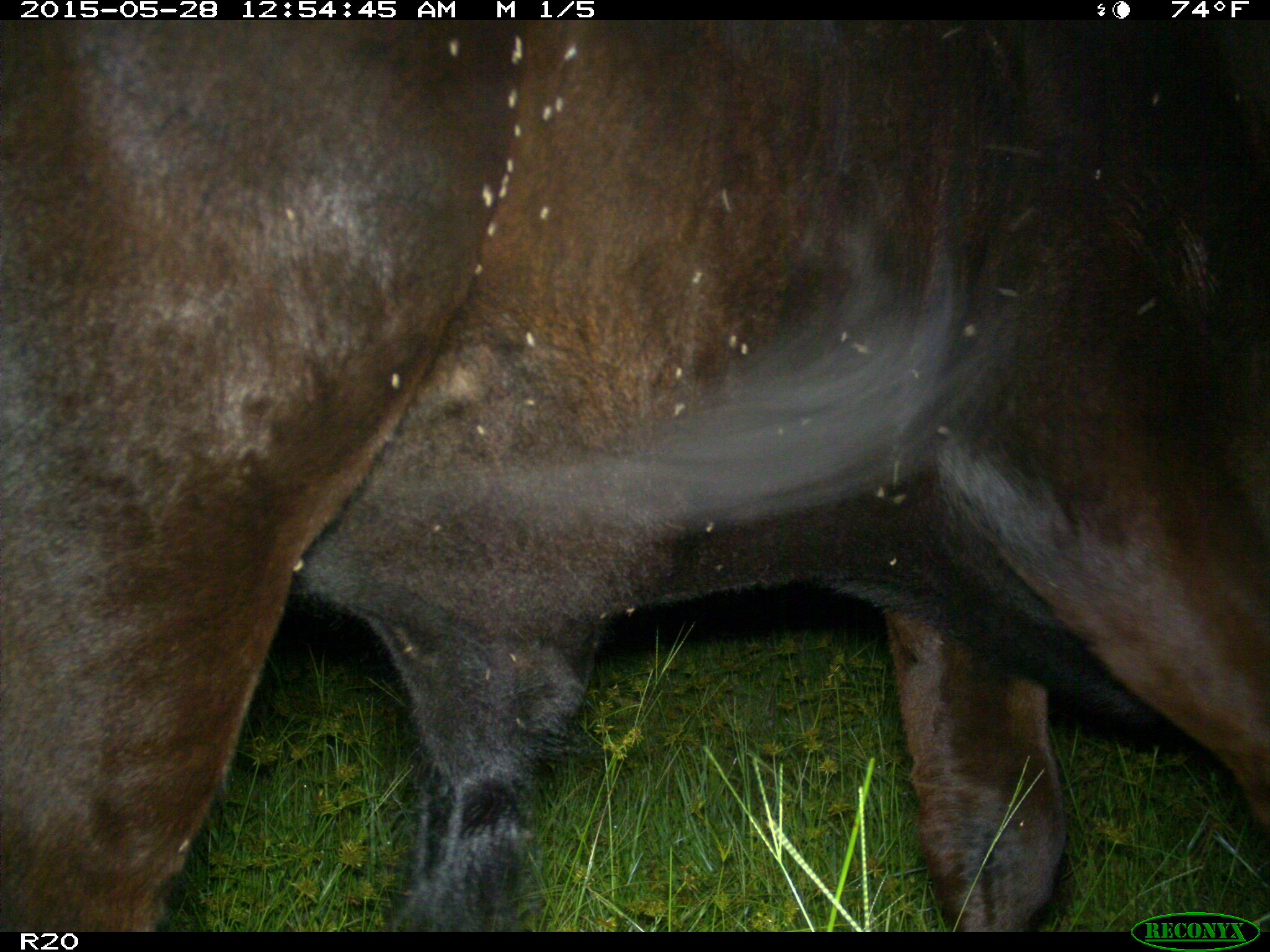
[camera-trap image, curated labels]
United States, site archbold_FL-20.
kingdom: Animalia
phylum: Chordata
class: Mammalia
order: Artiodactyla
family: Bovidae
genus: Bos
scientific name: Bos taurus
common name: domestic cow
Bos taurus (domestic cow).